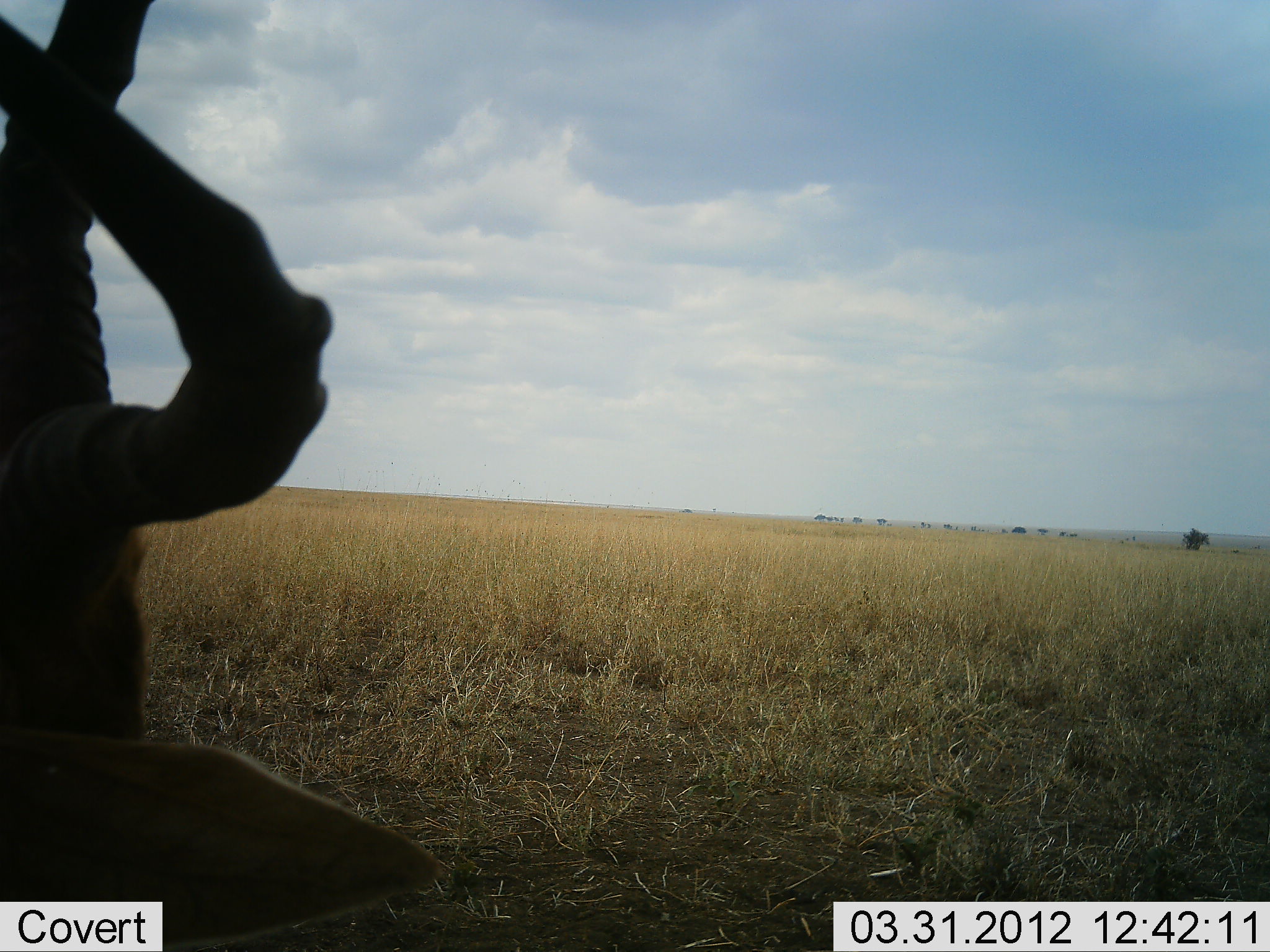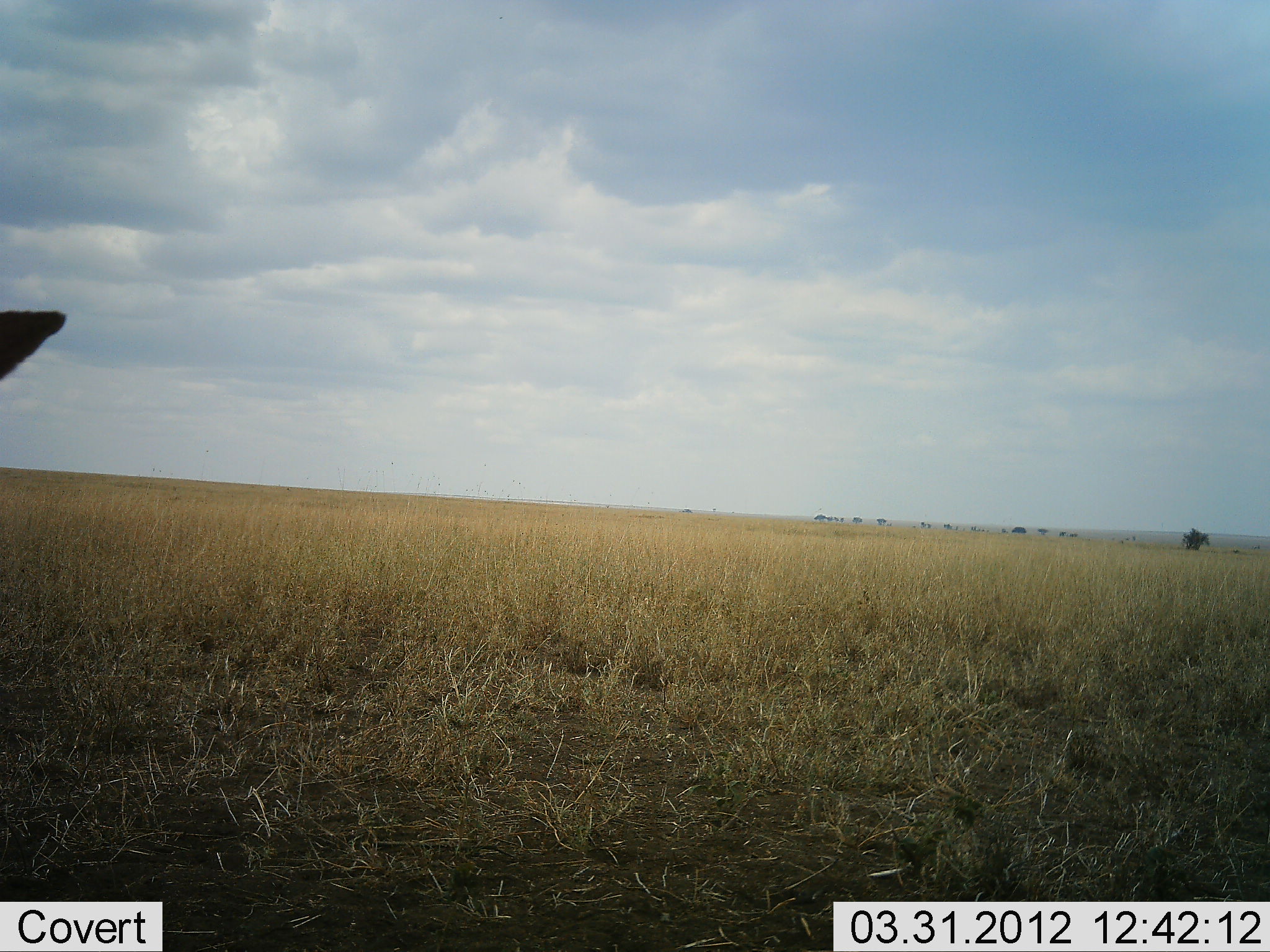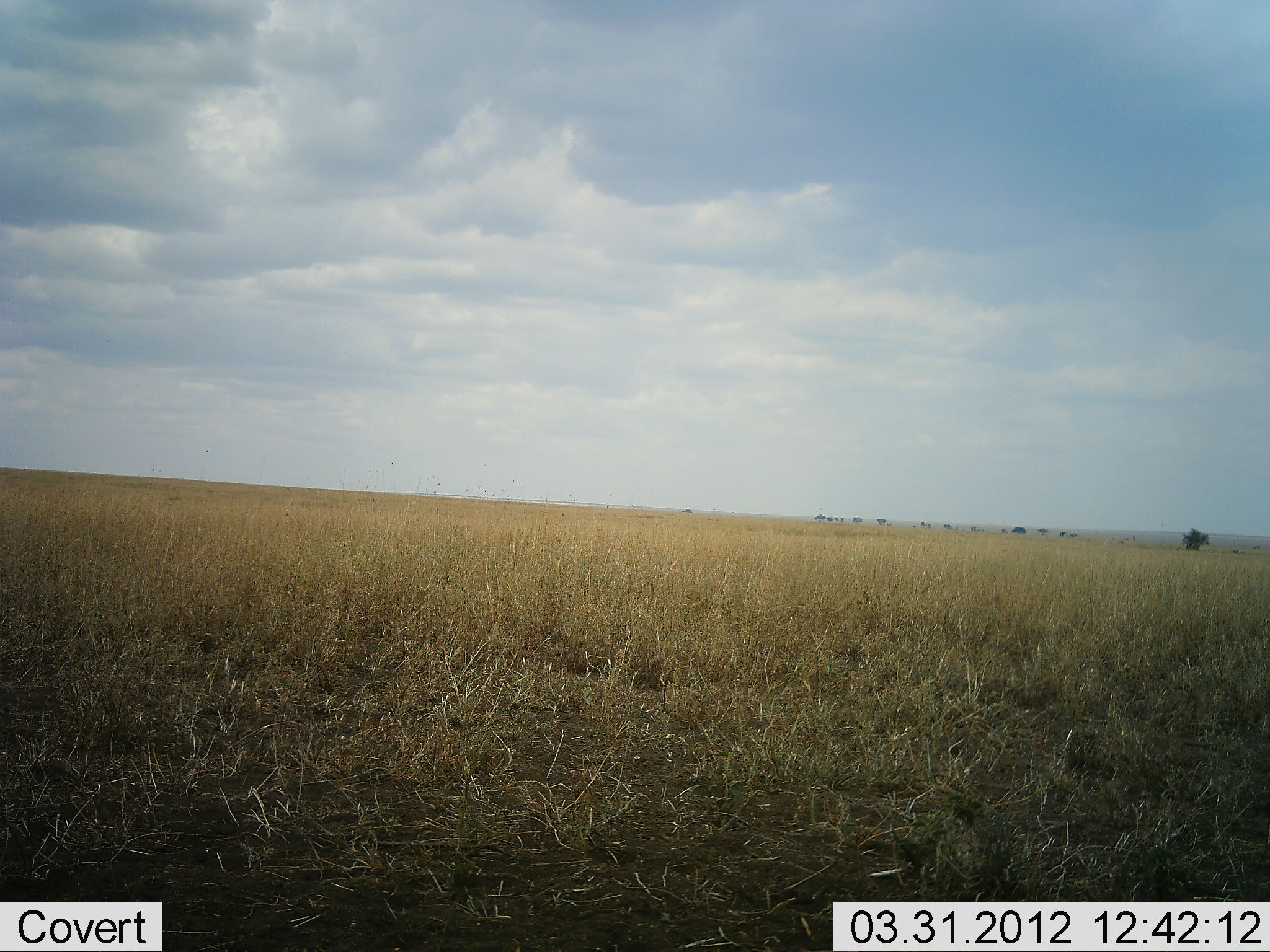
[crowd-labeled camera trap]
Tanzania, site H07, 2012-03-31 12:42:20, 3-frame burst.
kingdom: Animalia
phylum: Chordata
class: Mammalia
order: Artiodactyla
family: Bovidae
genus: Alcelaphus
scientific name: Alcelaphus buselaphus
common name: hartebeest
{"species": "hartebeest (Alcelaphus buselaphus)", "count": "1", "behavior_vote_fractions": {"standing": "29%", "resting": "50%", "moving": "7%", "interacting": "7%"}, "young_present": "0%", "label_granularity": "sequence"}